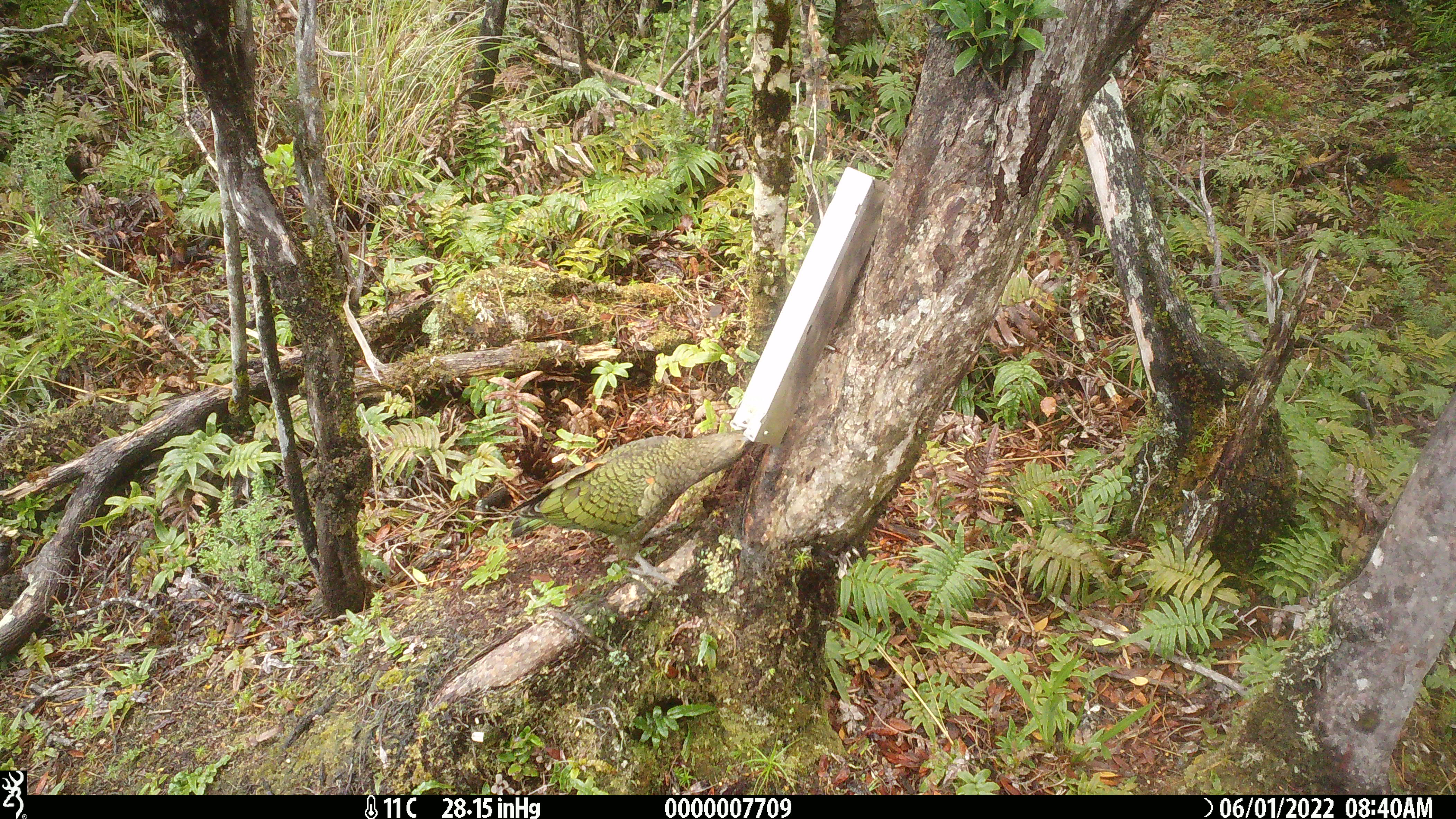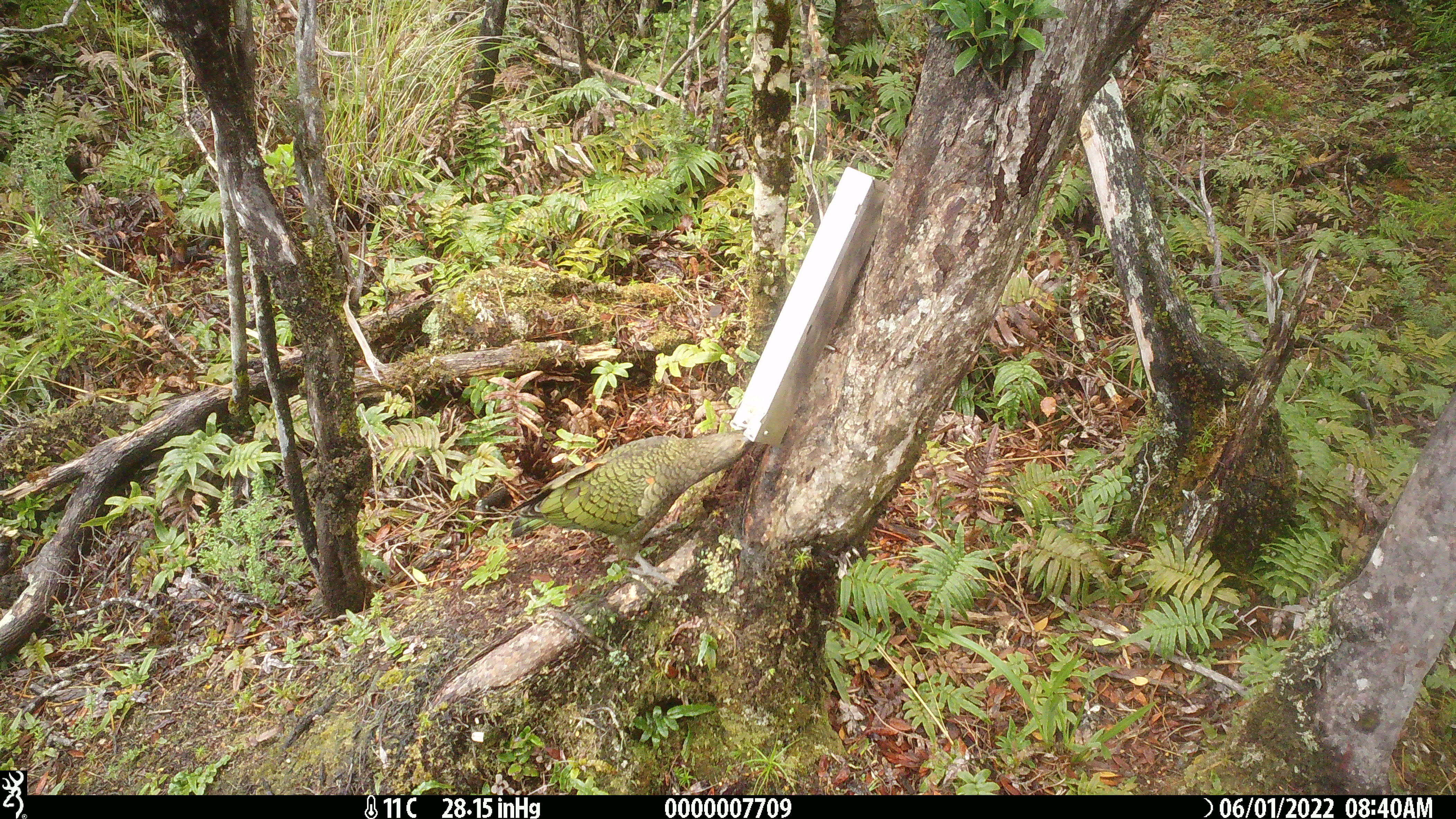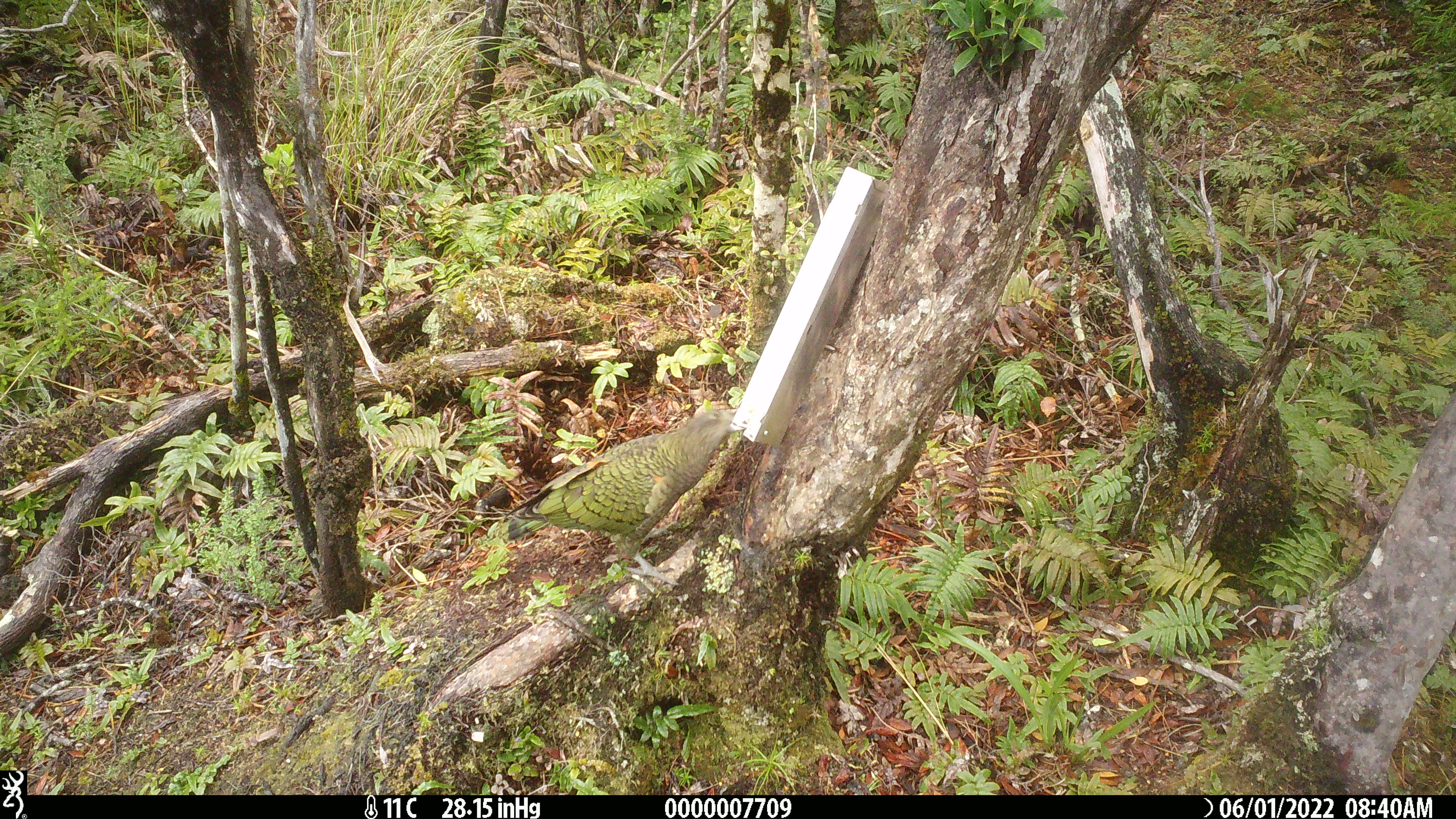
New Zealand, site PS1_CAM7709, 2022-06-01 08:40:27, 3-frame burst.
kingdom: Animalia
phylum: Chordata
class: Aves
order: Psittaciformes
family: Strigopidae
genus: Nestor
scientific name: Nestor notabilis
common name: kea